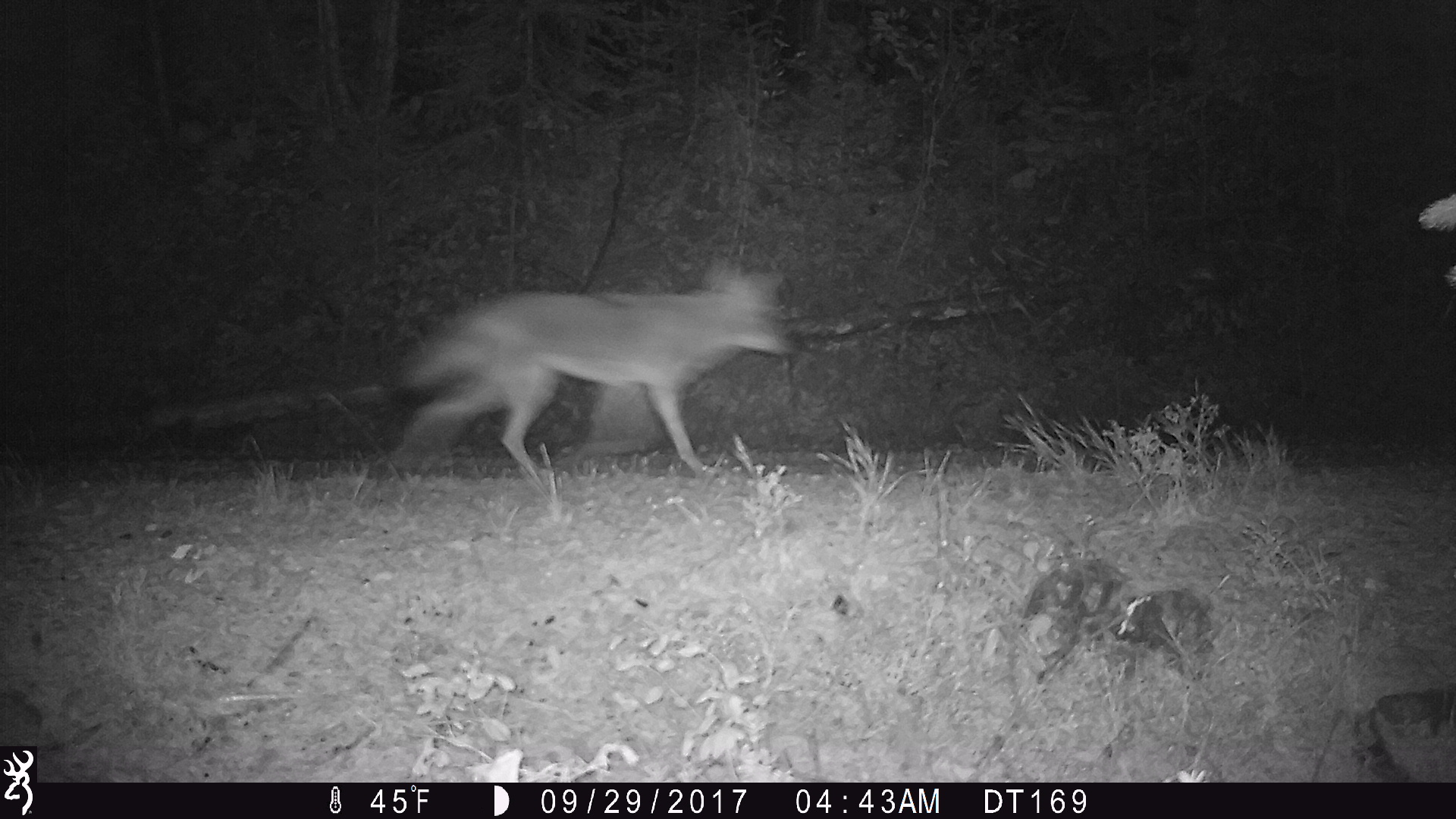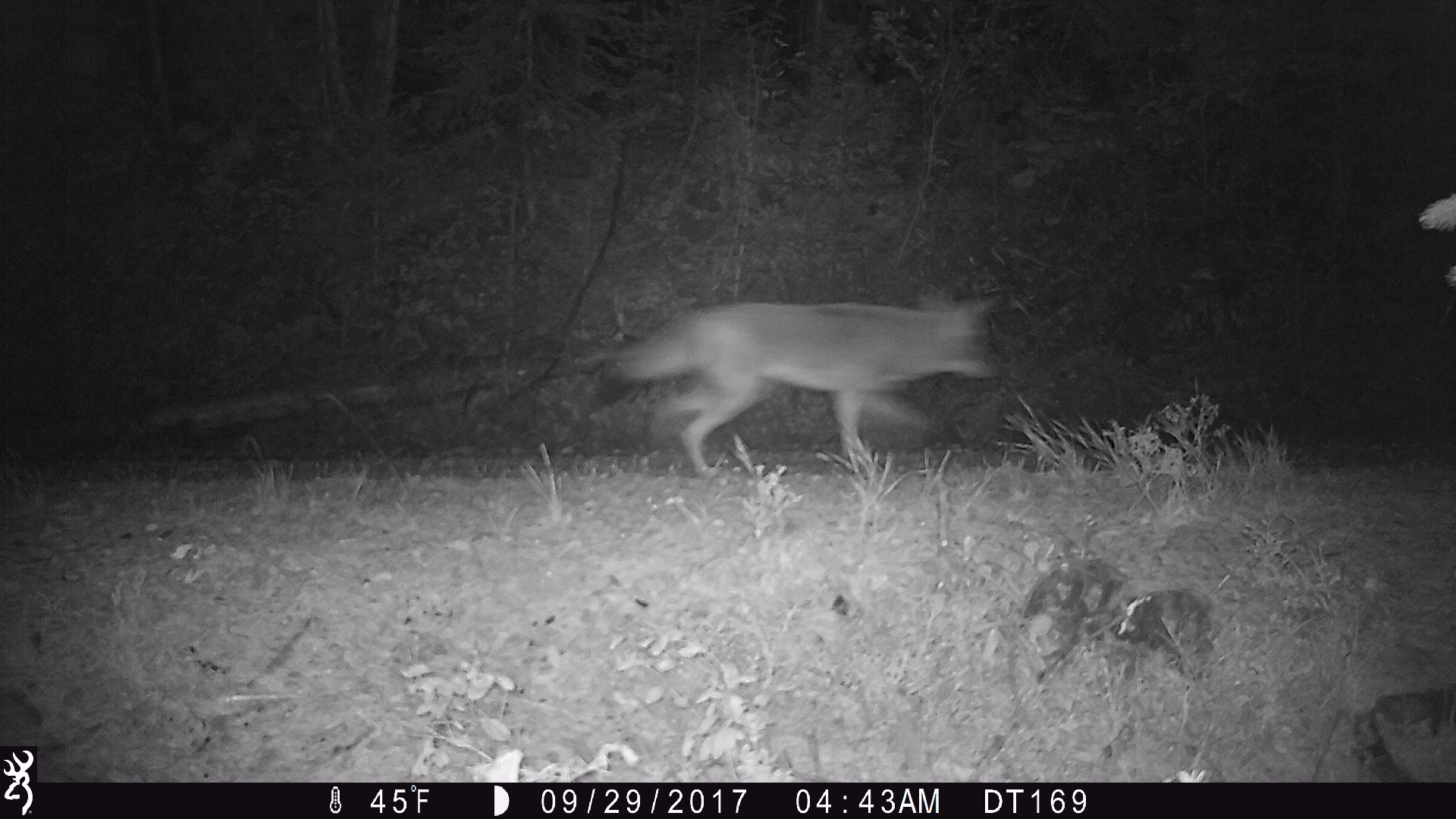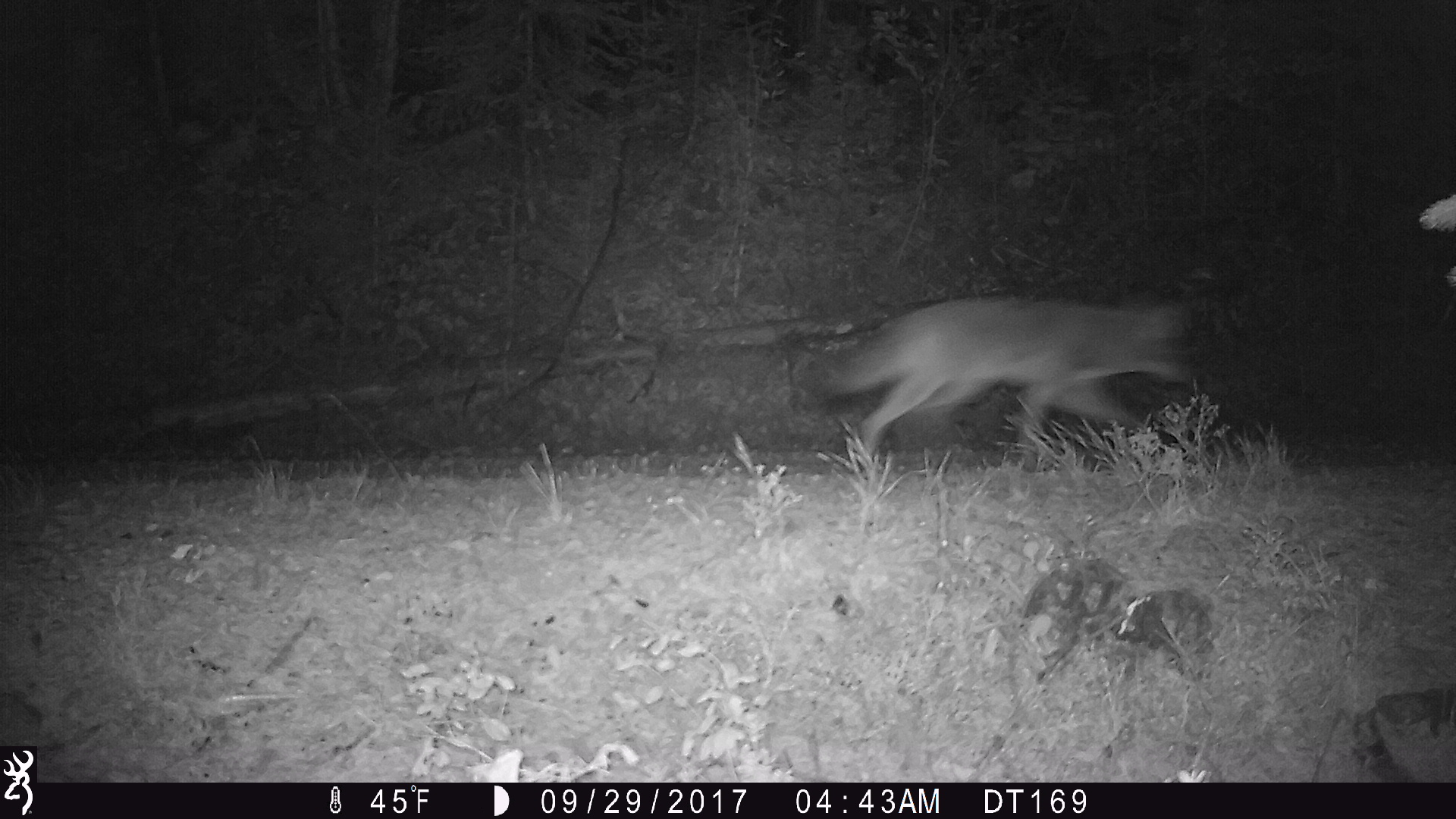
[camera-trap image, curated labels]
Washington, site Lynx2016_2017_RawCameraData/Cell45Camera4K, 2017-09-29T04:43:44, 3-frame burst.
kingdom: Animalia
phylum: Chordata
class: Mammalia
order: Carnivora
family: Canidae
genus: Canis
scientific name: Canis latrans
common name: coyote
Canis latrans (coyote). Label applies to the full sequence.